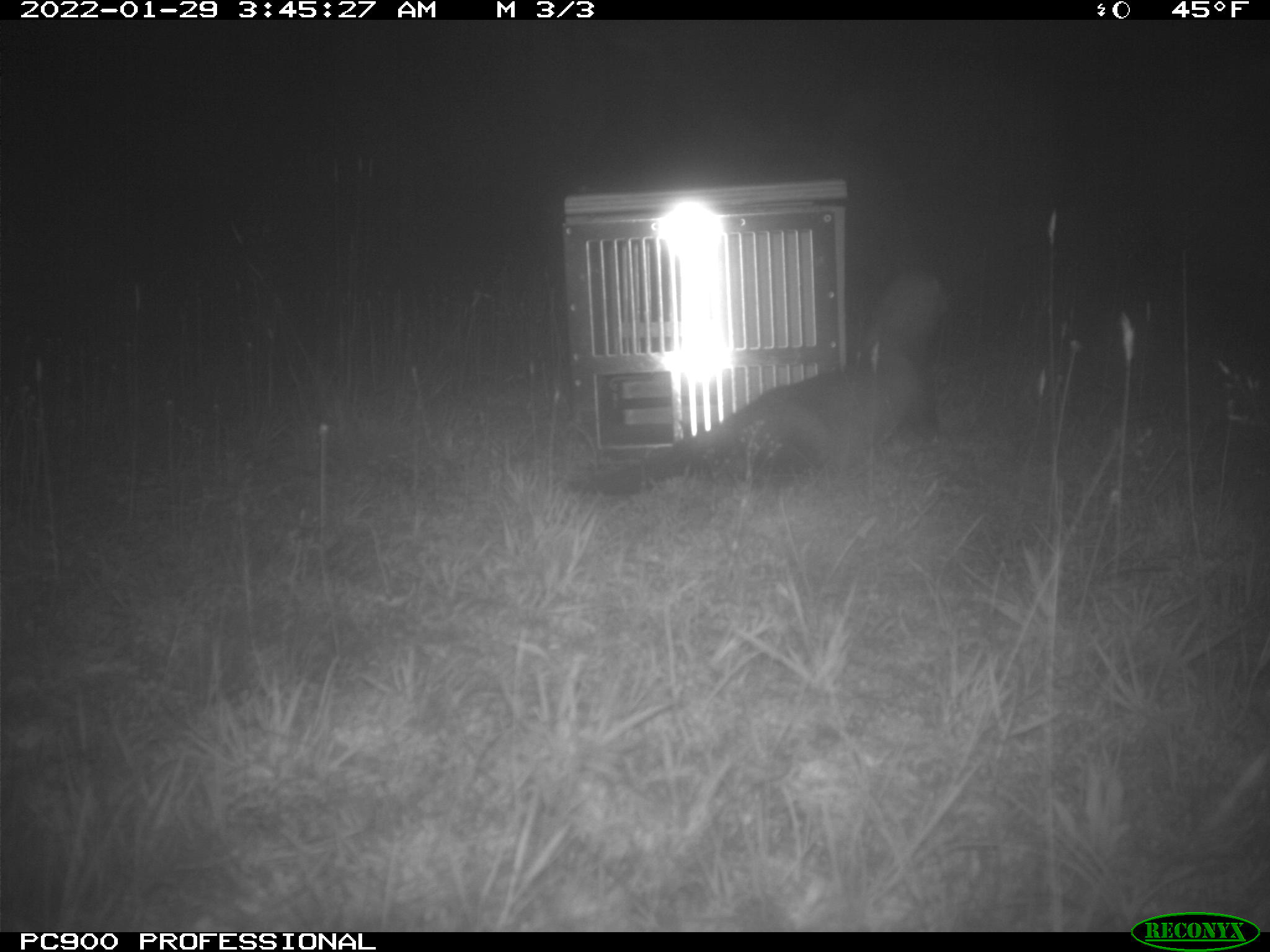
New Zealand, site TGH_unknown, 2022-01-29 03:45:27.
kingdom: Animalia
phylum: Chordata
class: Mammalia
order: Carnivora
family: Mustelidae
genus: Mustela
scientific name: Mustela furo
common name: ferret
Ferret (Mustela furo).